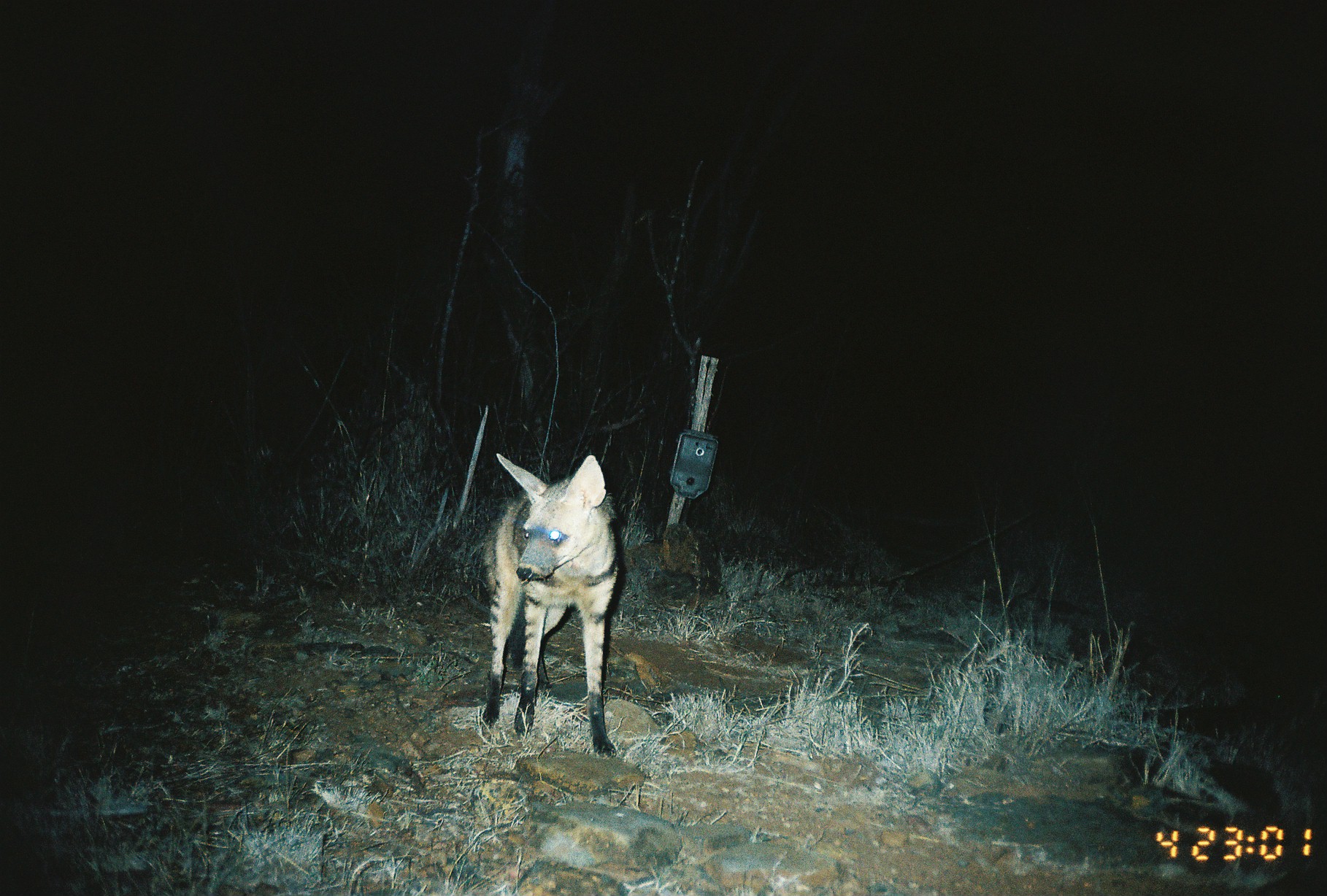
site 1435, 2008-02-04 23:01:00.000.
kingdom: Animalia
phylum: Chordata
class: Mammalia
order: Carnivora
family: Hyaenidae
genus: Proteles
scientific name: Proteles cristatus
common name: aardwolf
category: proteles cristata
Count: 1.